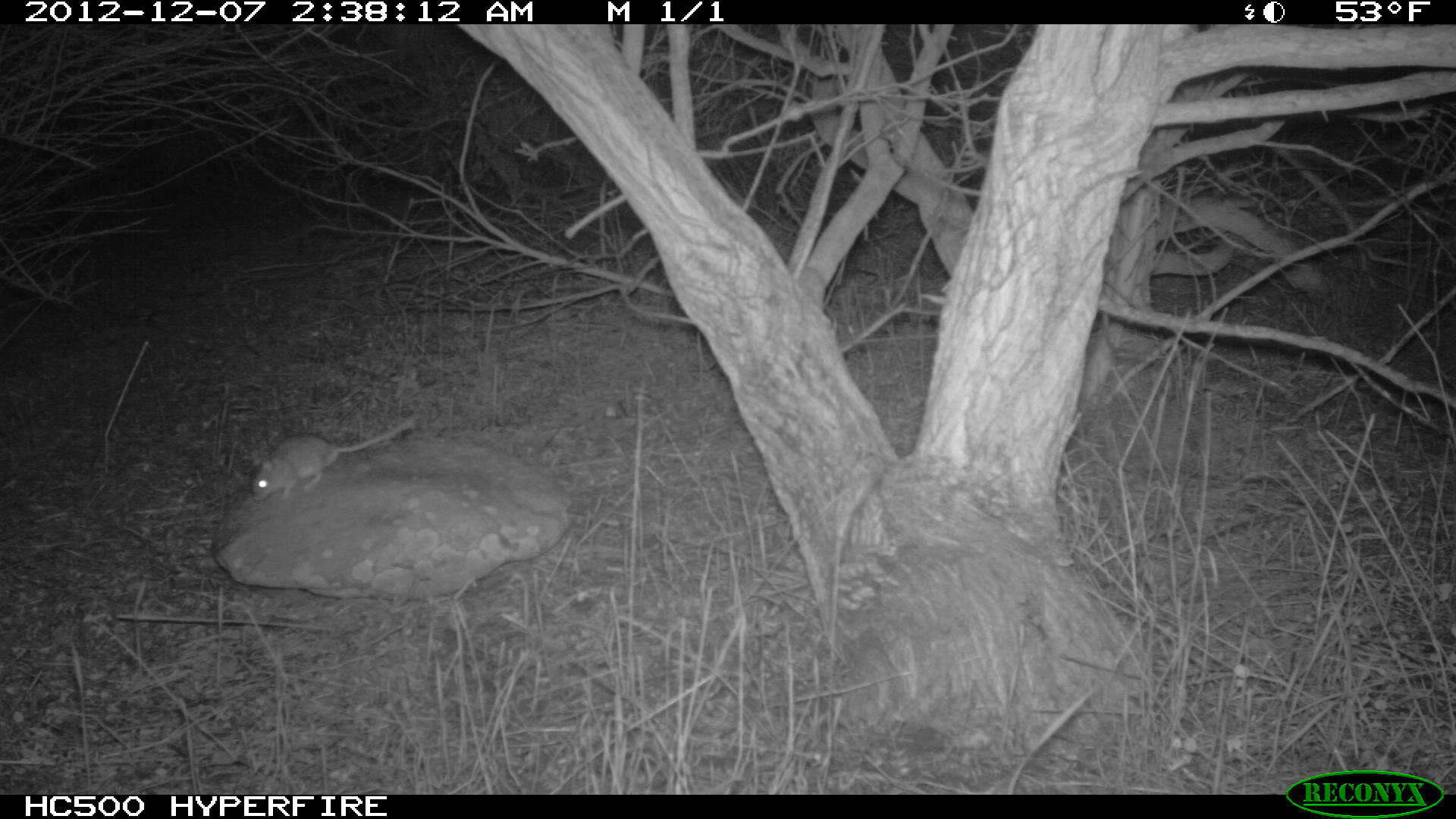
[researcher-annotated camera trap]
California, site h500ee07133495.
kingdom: Animalia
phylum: Chordata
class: Mammalia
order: Rodentia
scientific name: Rodentia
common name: rodent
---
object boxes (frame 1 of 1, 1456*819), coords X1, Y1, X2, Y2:
rodent: 250, 420, 412, 502